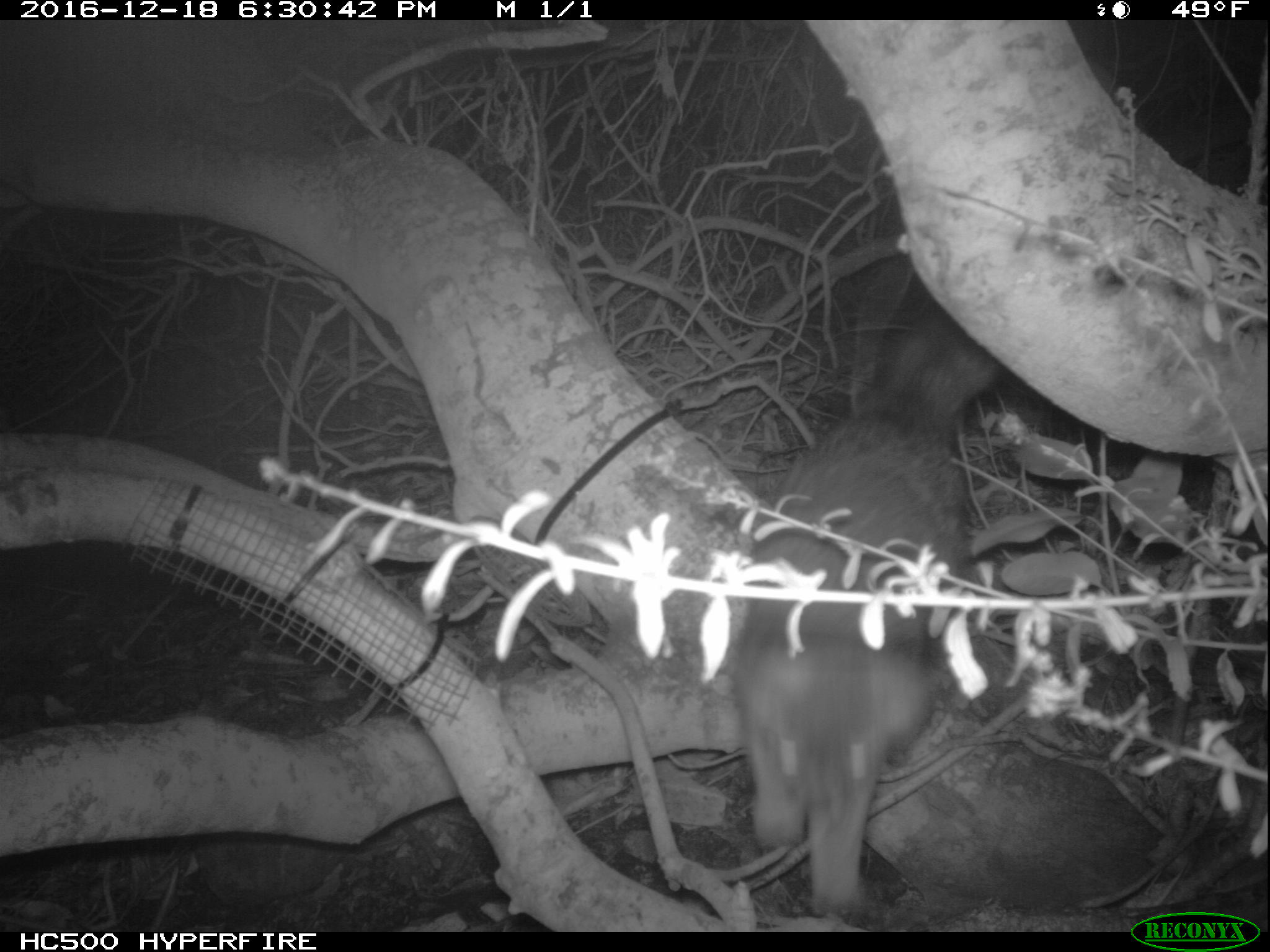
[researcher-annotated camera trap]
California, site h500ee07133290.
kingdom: Animalia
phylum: Chordata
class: Mammalia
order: Carnivora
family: Canidae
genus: Urocyon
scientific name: Urocyon littoralis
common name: island fox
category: fox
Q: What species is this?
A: Fox (island fox) (Urocyon littoralis).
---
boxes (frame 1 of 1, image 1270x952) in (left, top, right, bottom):
fox: (739, 308, 1002, 914)